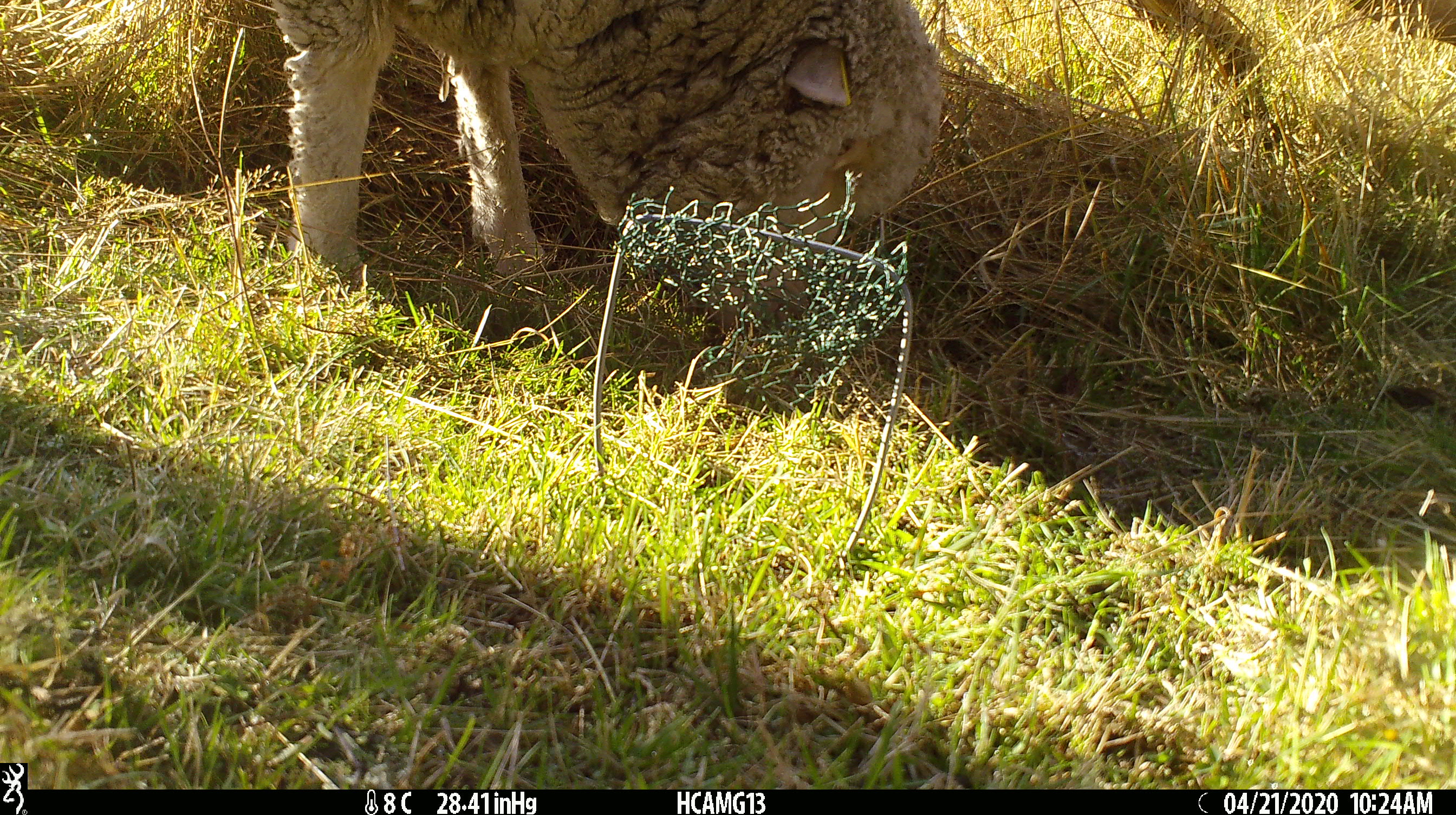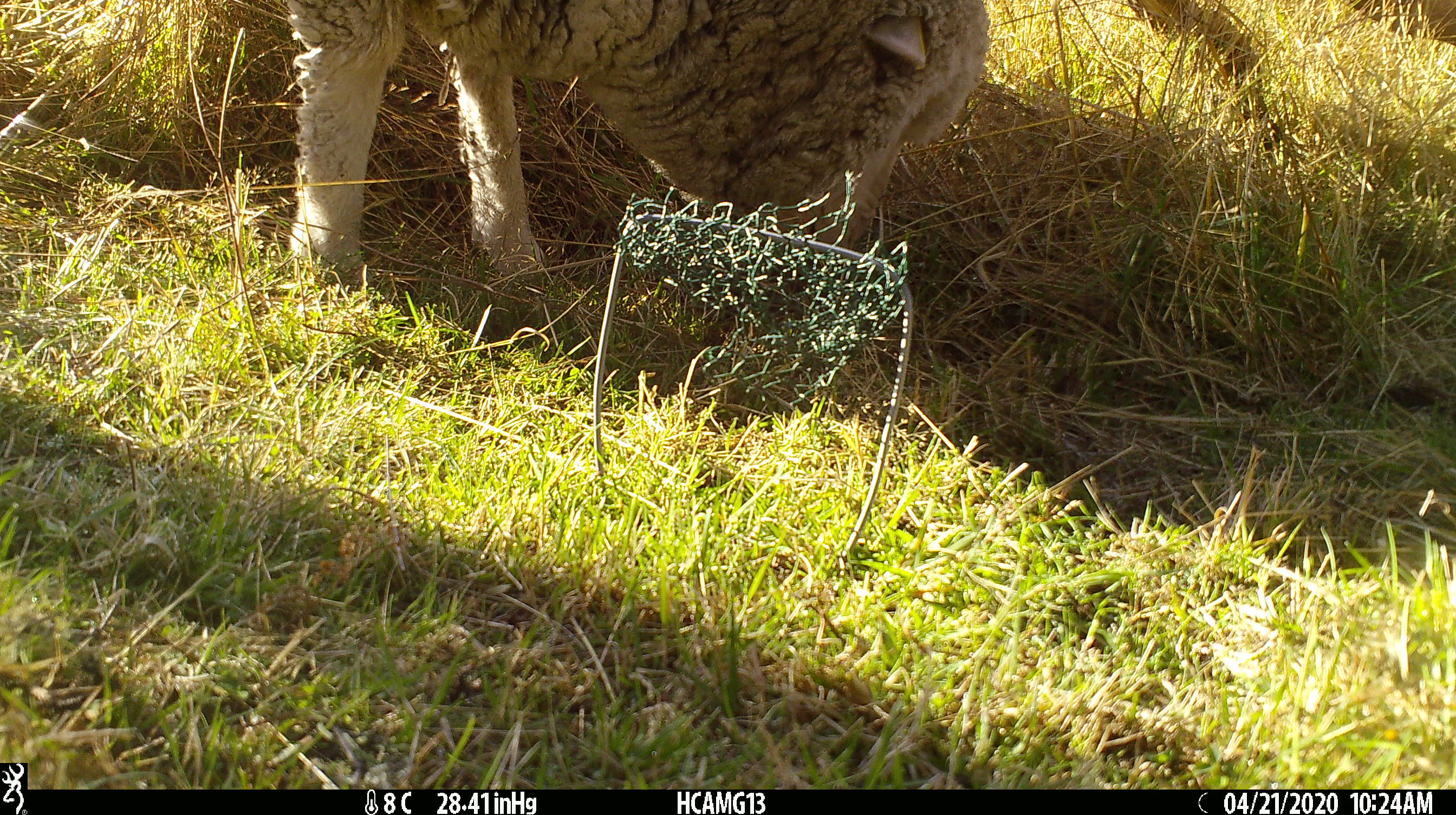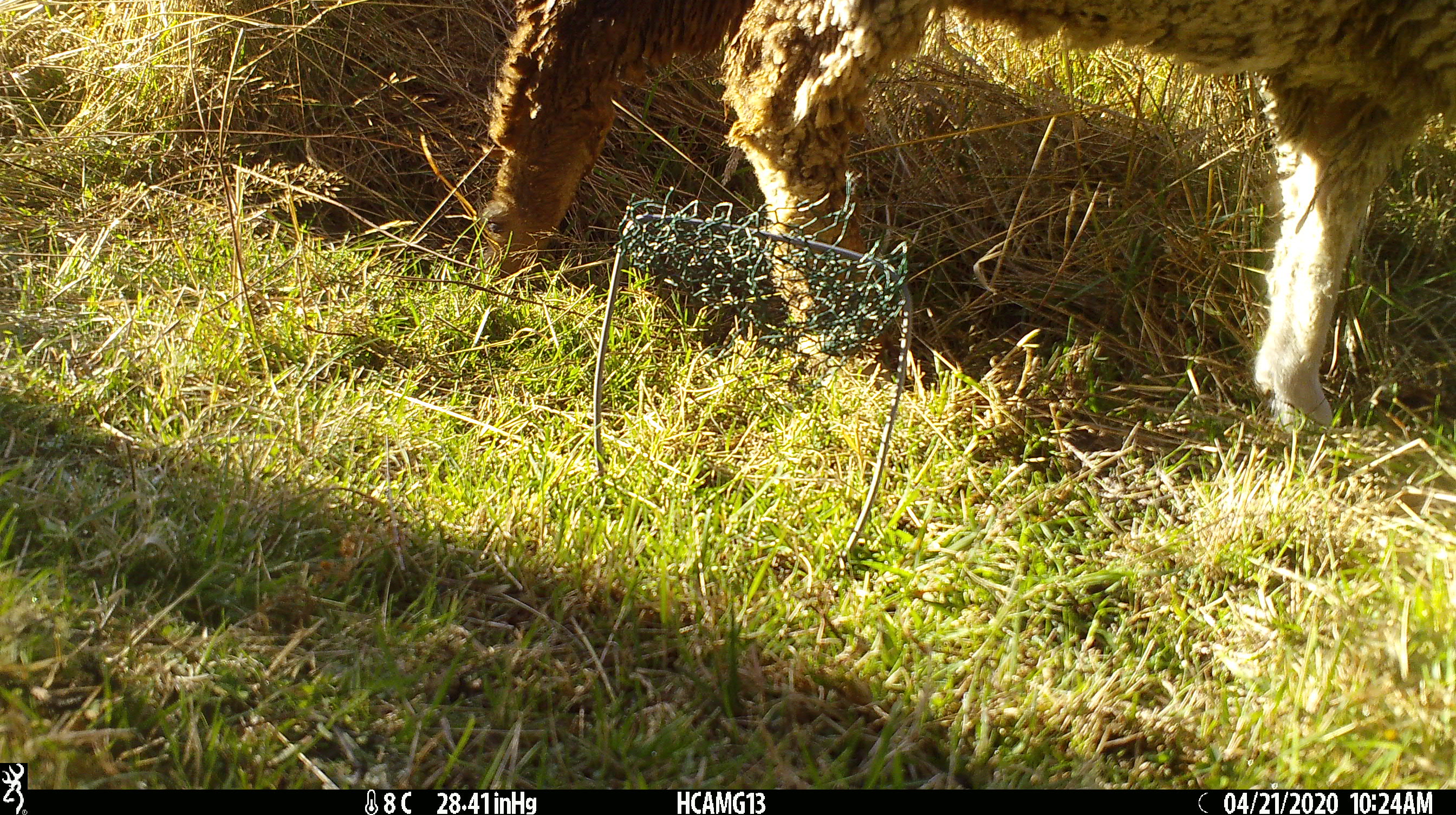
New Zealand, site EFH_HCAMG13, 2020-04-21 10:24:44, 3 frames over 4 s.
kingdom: Animalia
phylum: Chordata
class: Mammalia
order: Artiodactyla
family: Bovidae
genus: Ovis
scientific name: Ovis aries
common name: domestic sheep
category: sheep